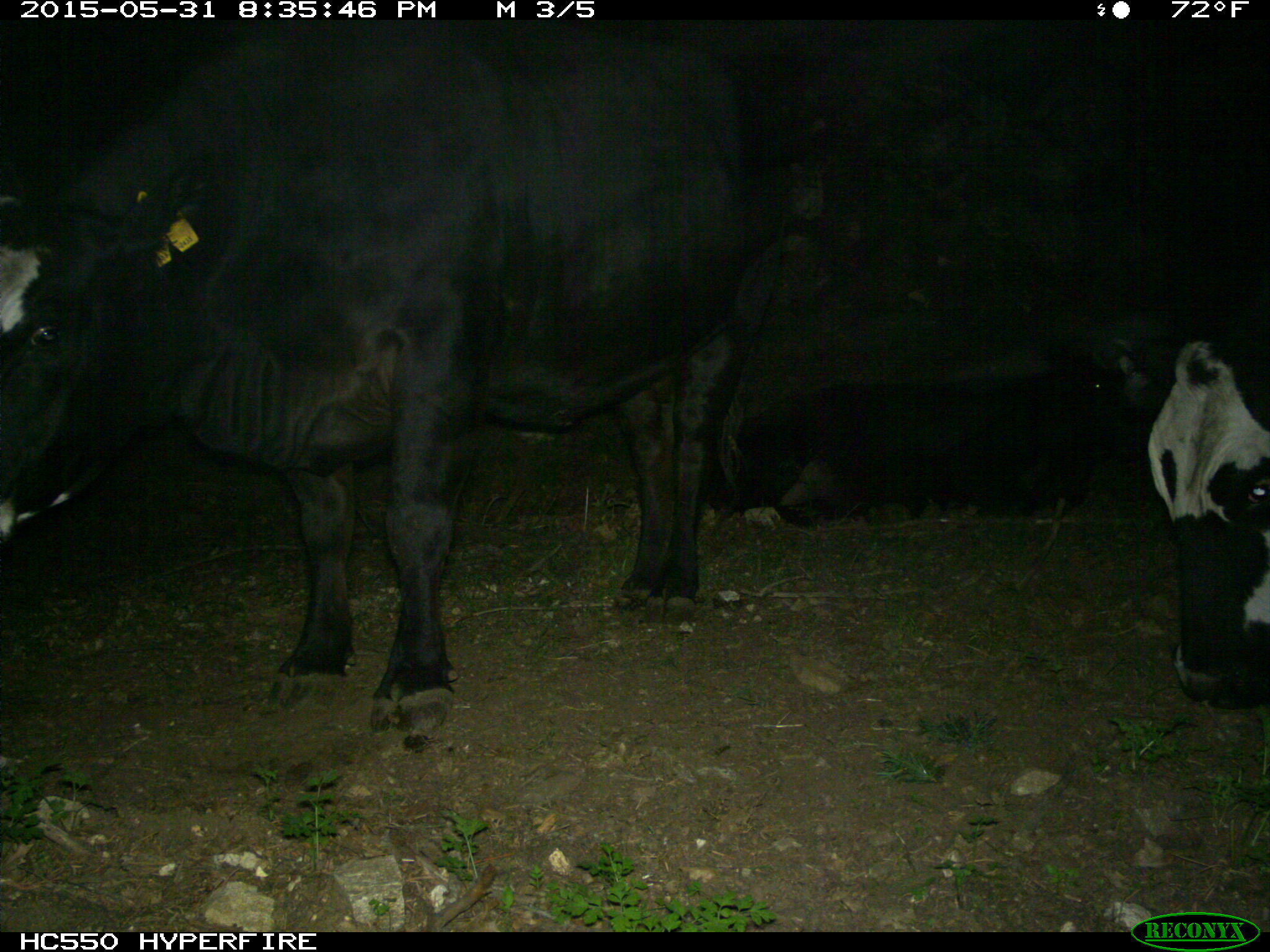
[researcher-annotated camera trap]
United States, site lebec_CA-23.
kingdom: Animalia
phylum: Chordata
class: Mammalia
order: Artiodactyla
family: Bovidae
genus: Bos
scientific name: Bos taurus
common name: domestic cow